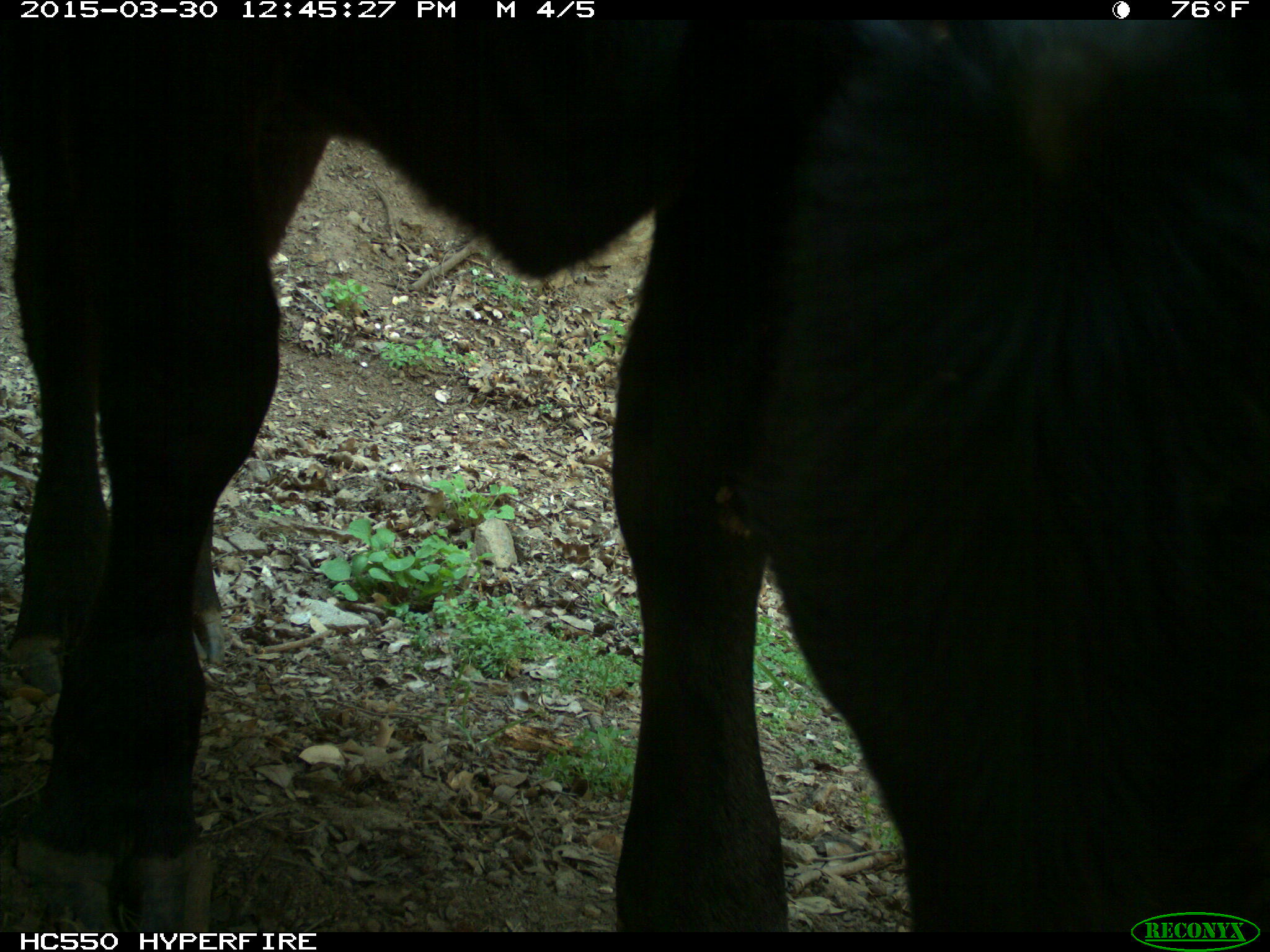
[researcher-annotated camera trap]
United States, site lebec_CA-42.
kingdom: Animalia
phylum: Chordata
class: Mammalia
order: Artiodactyla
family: Bovidae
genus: Bos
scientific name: Bos taurus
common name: domestic cow